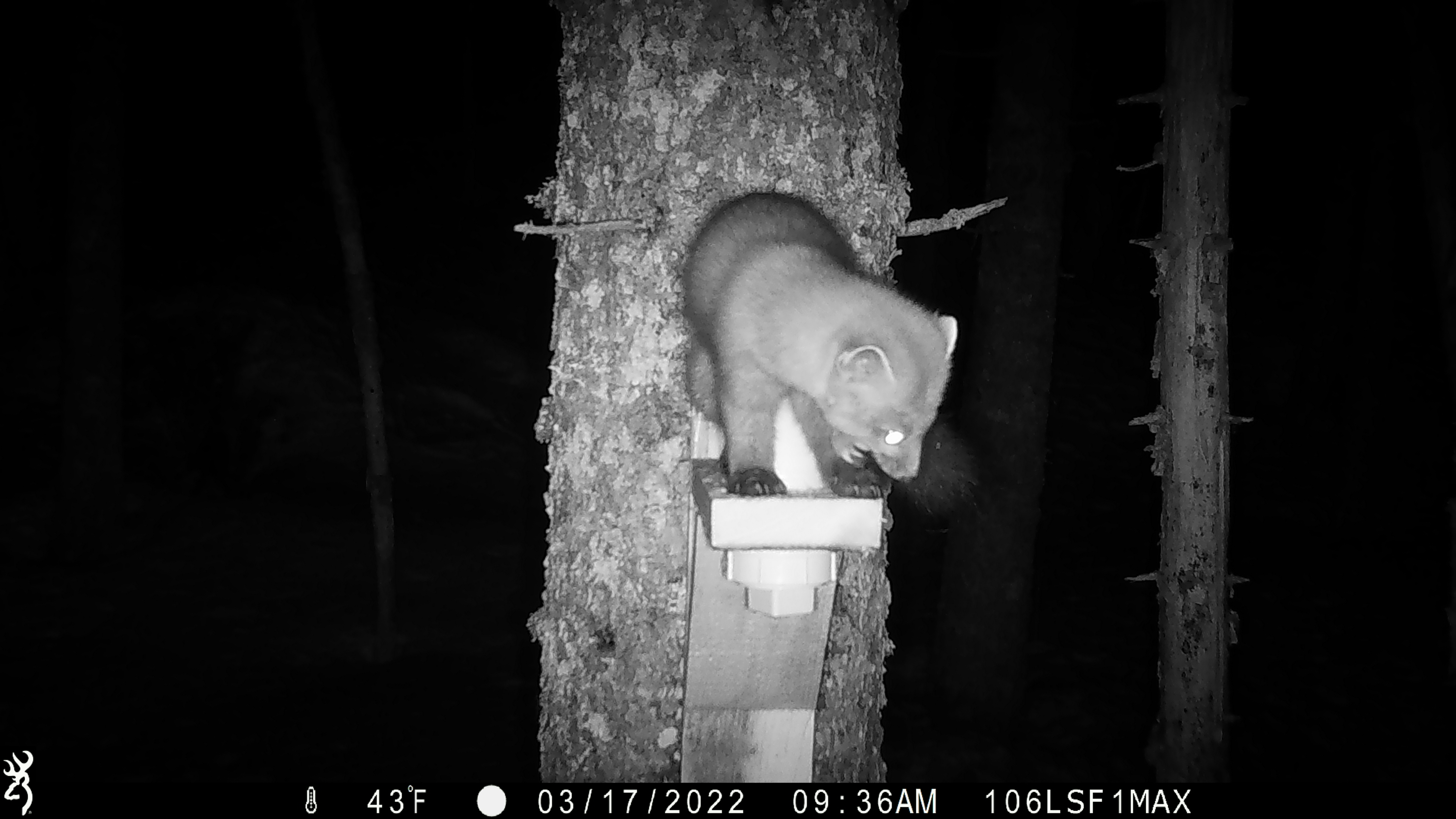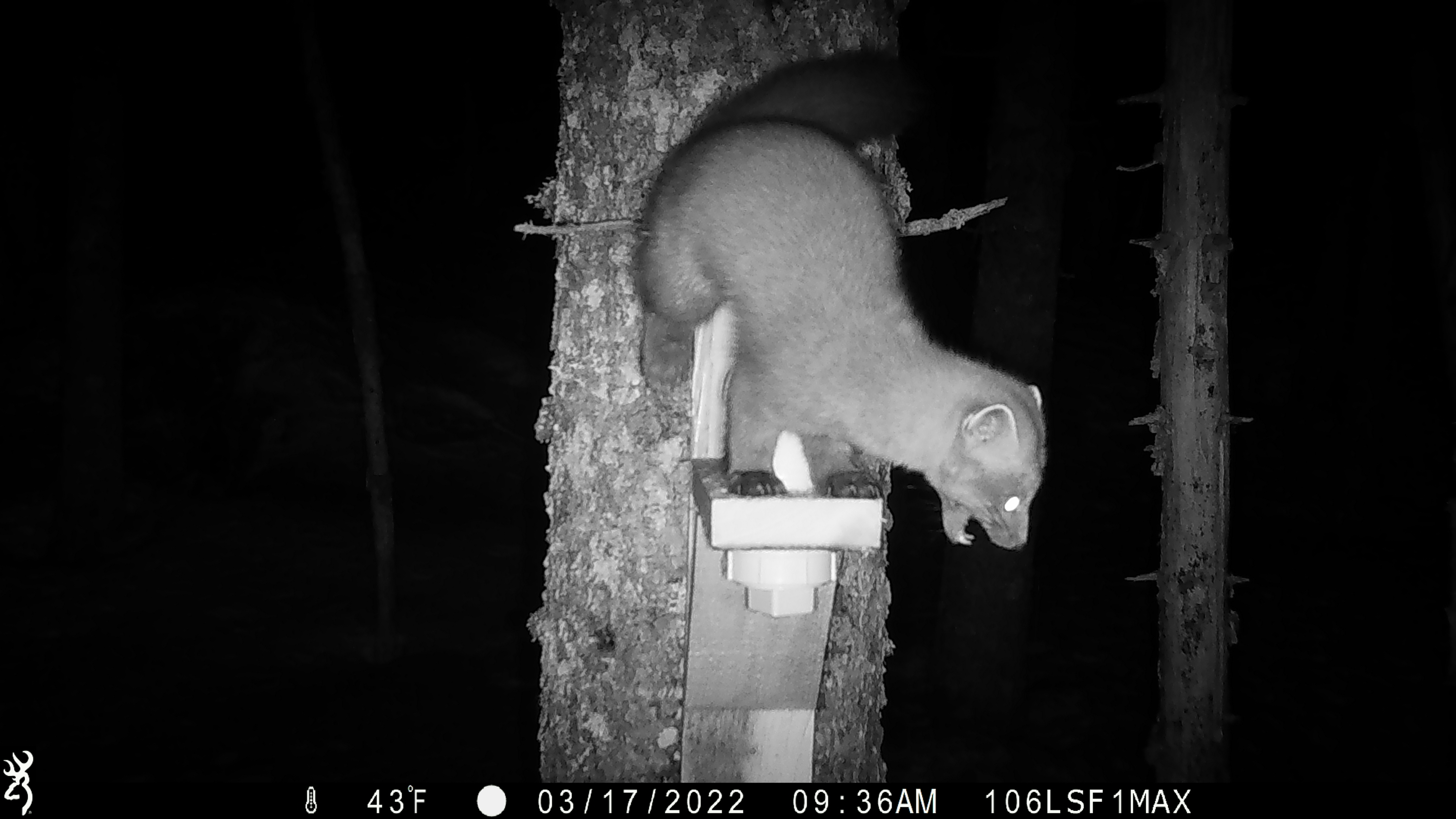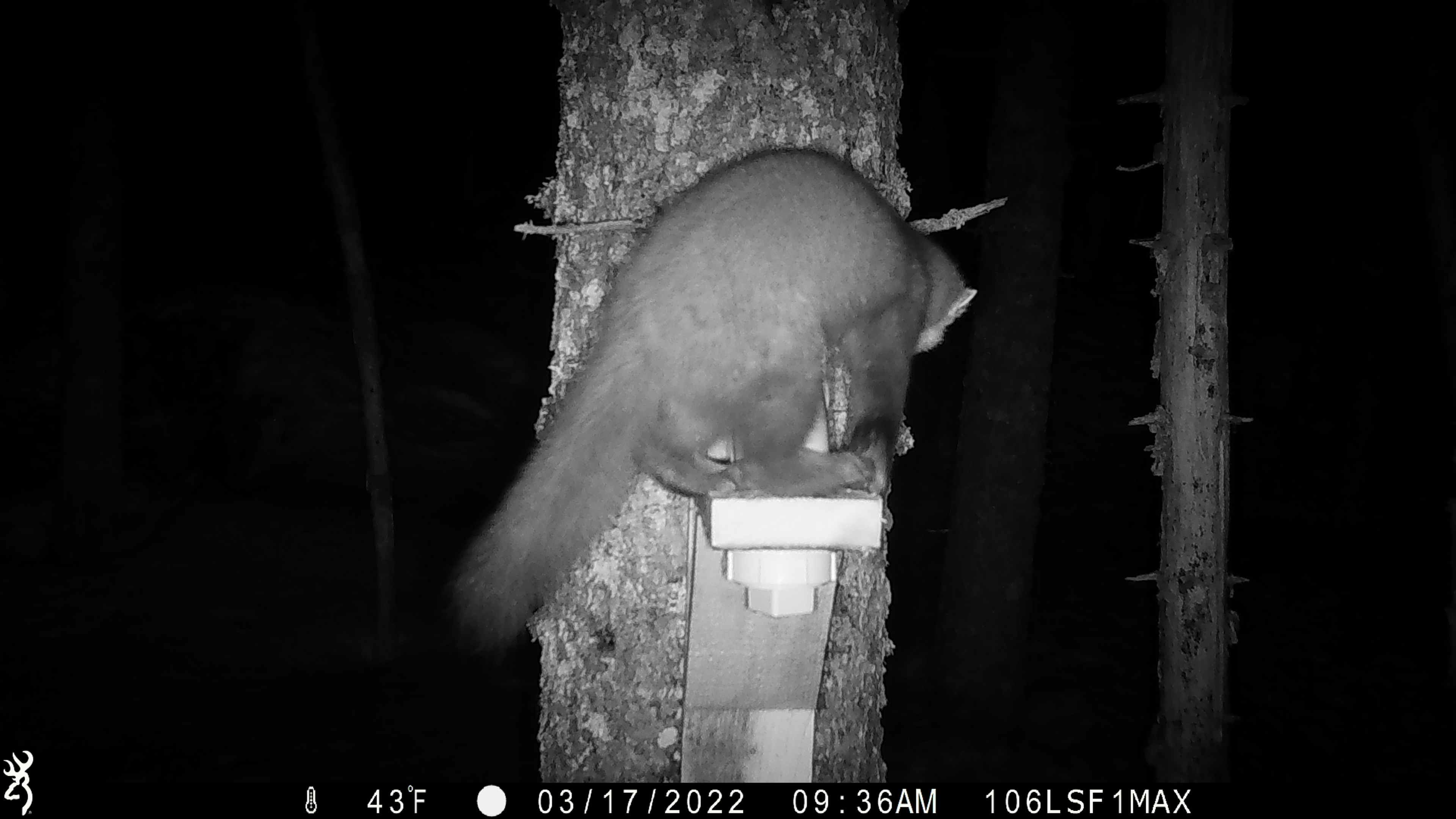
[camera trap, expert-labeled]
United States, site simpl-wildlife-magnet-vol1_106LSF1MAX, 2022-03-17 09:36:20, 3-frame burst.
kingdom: Animalia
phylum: Chordata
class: Mammalia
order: Carnivora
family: Mustelidae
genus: Martes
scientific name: Martes americana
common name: american marten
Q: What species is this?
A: American marten (Martes americana).